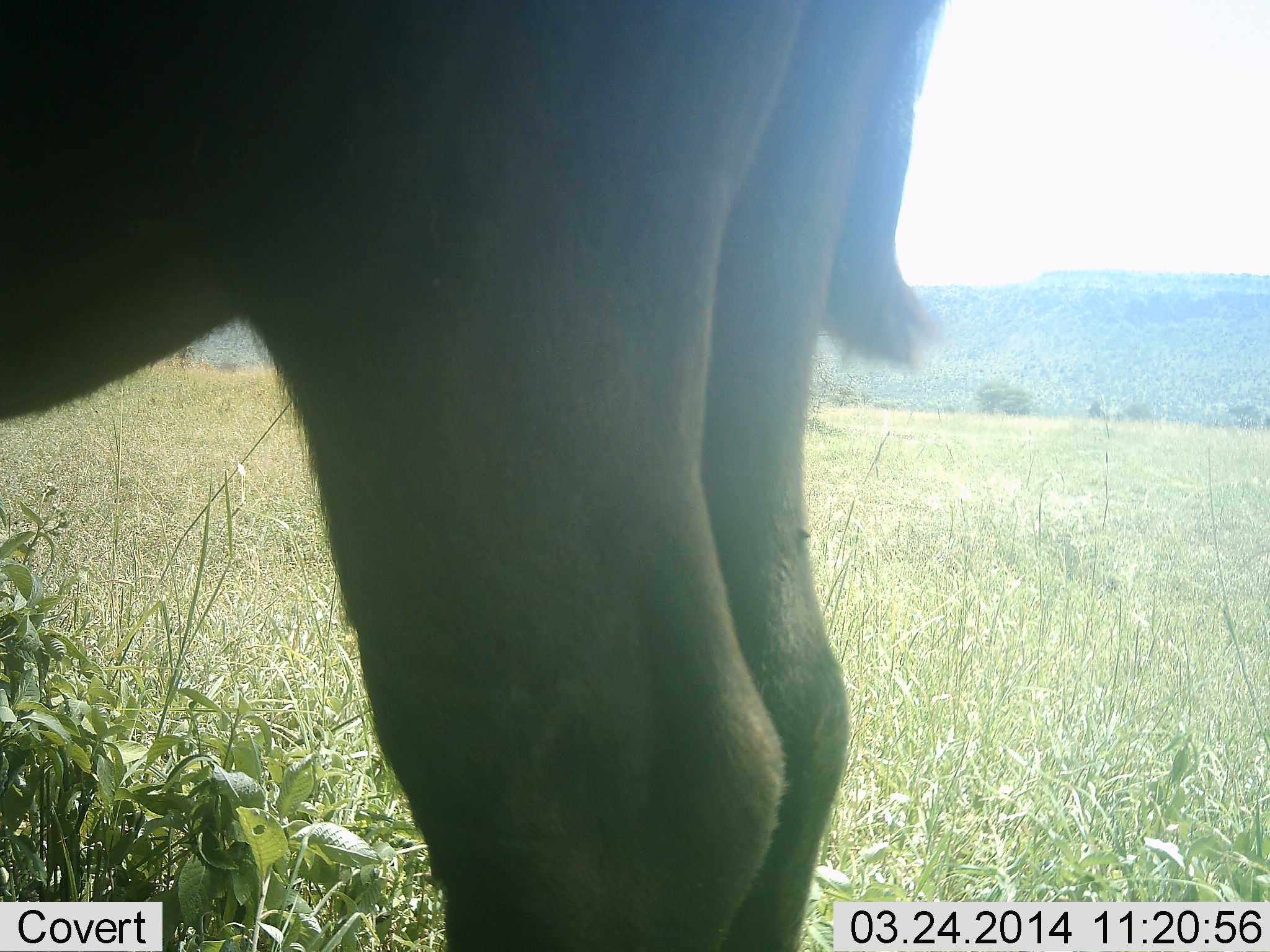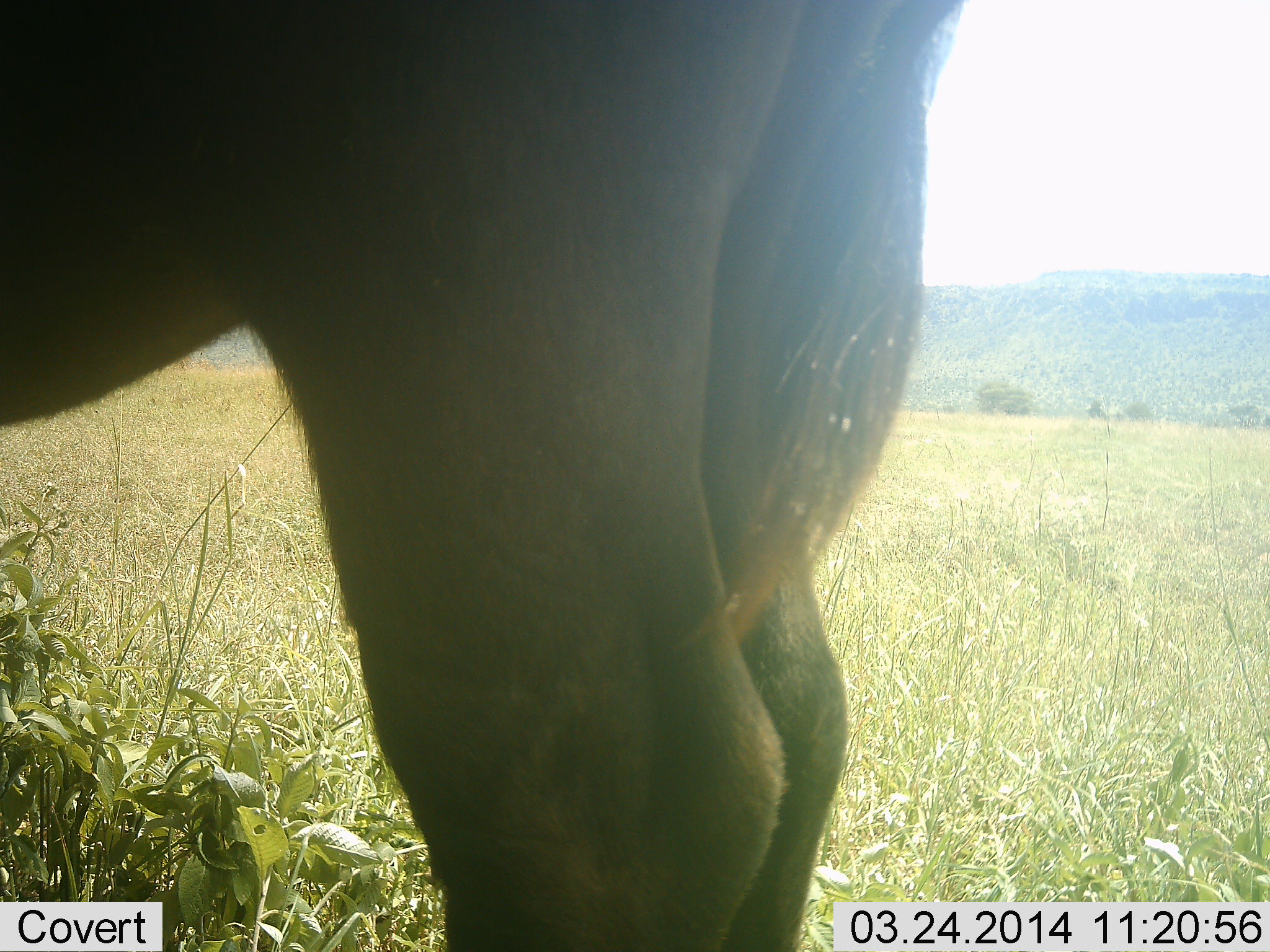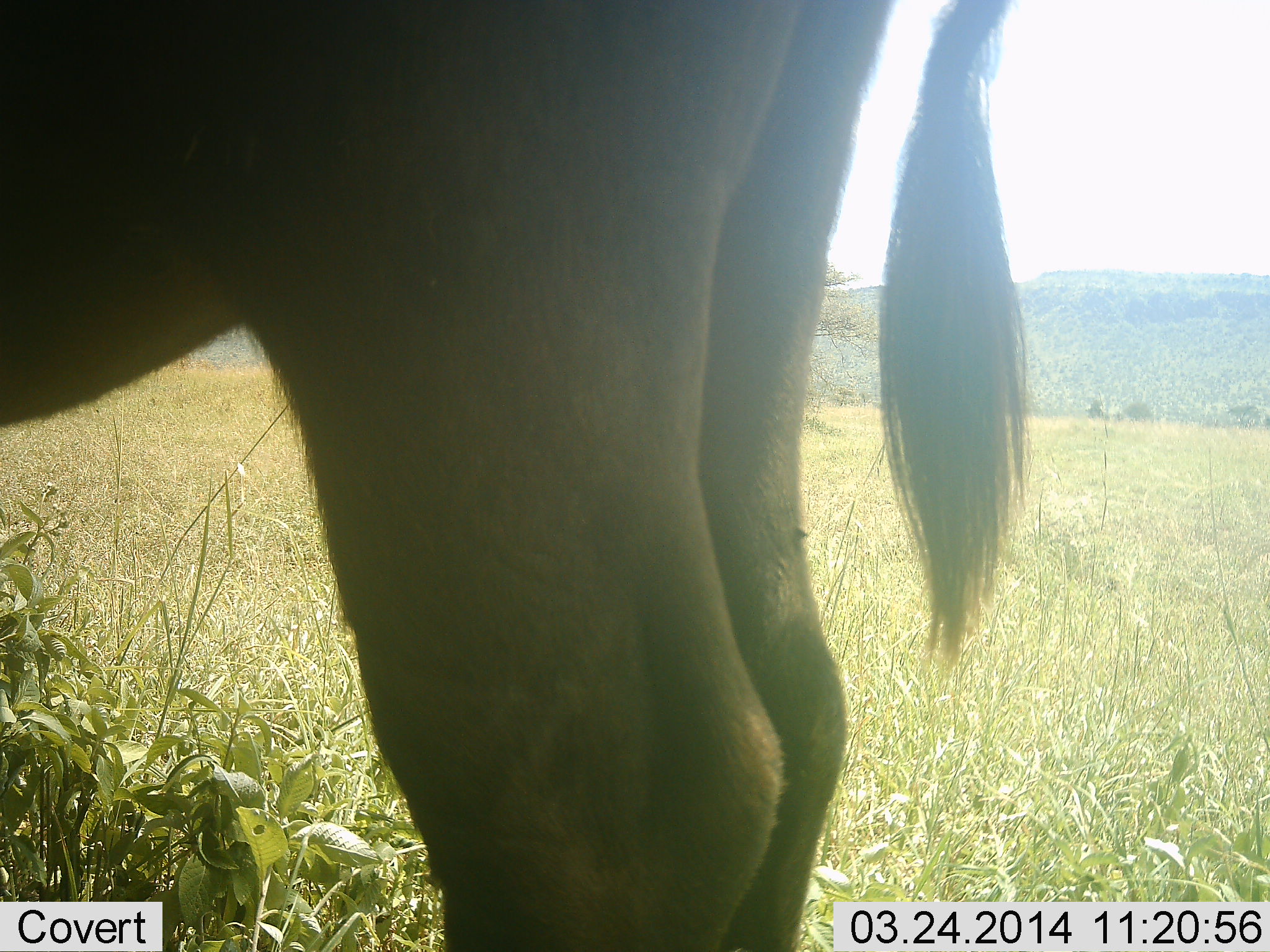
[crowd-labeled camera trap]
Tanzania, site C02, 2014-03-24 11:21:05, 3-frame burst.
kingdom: Animalia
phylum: Chordata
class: Mammalia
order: Artiodactyla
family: Bovidae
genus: Connochaetes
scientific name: Connochaetes taurinus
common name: blue wildebeest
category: wildebeest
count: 1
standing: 100%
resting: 0%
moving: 0%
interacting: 0%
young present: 0%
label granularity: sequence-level